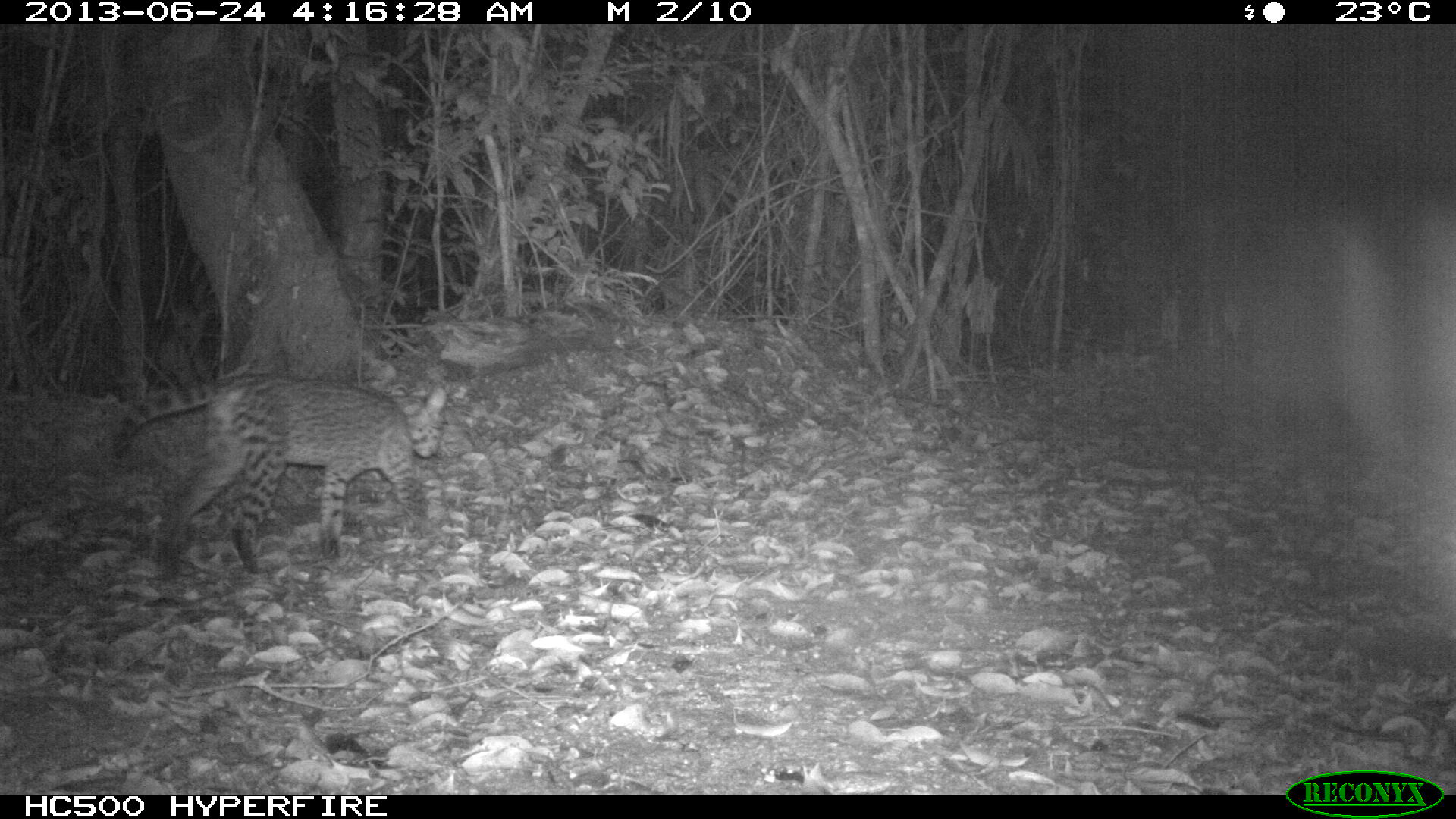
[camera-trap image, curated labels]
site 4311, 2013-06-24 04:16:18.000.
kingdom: Animalia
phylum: Chordata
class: Mammalia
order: Carnivora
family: Felidae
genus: Leopardus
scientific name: Leopardus pardalis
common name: ocelot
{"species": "Leopardus pardalis (ocelot)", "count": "1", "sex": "female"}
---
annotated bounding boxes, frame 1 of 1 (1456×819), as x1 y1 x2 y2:
leopardus pardalis: 109 368 446 575